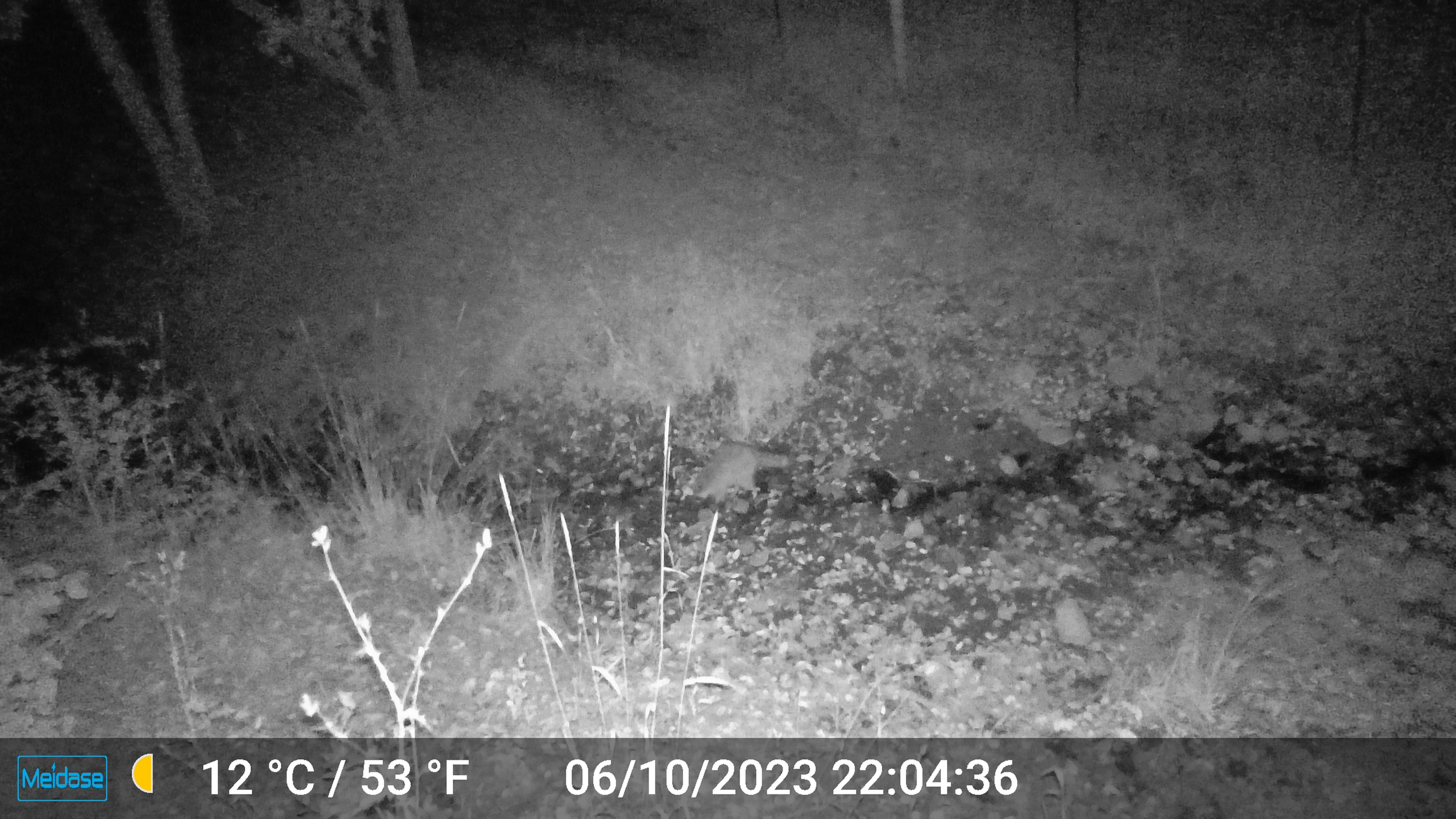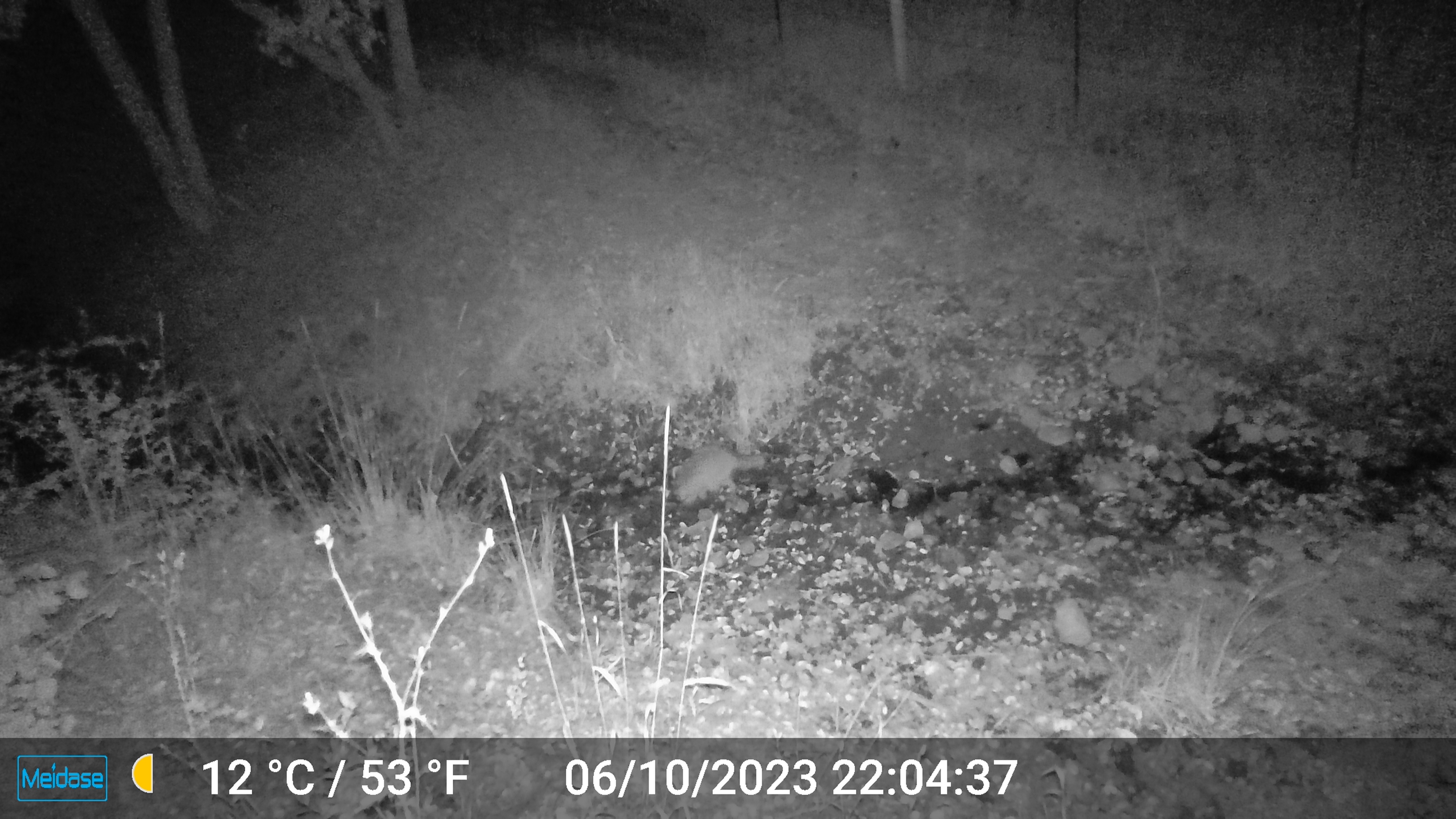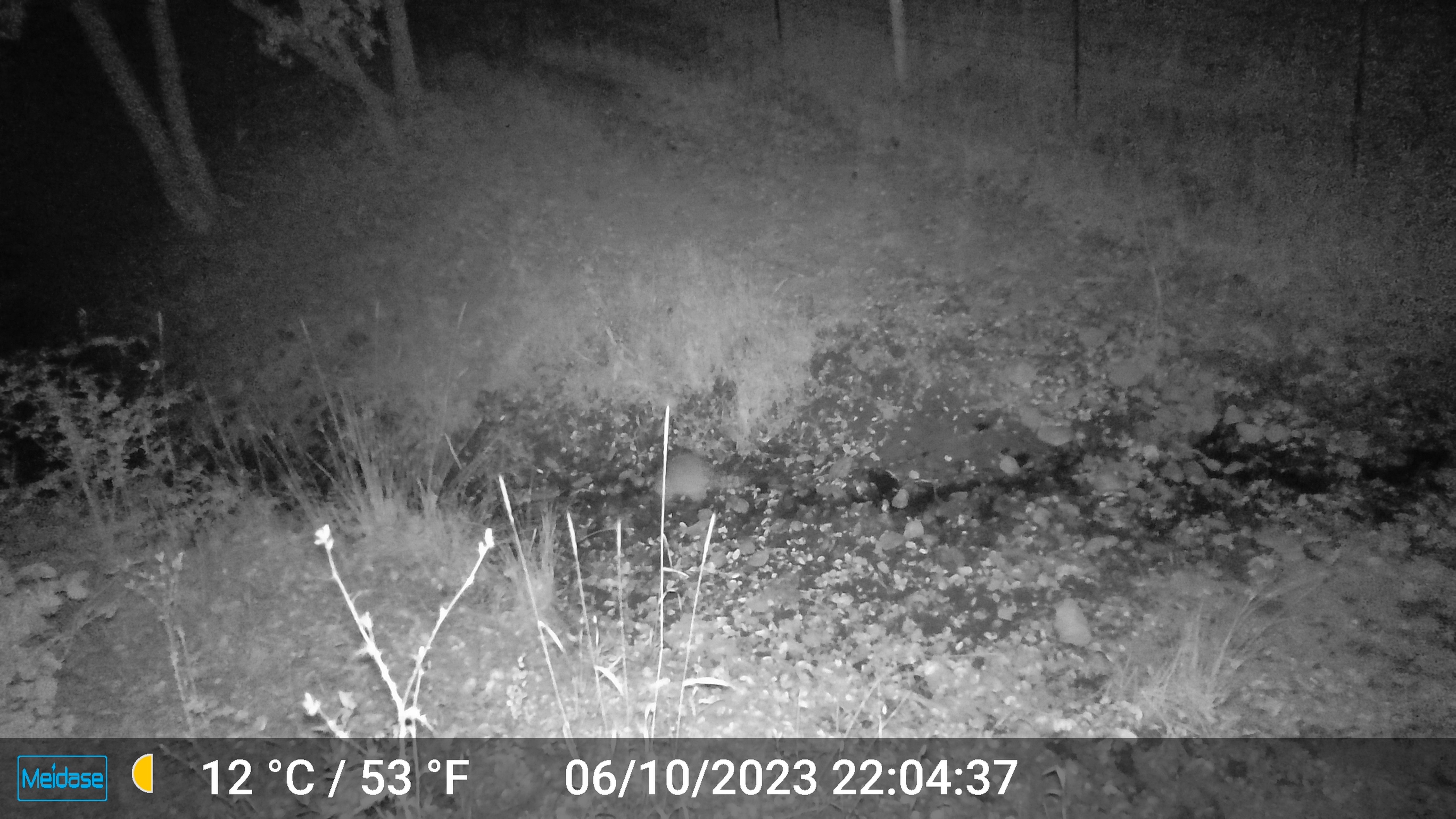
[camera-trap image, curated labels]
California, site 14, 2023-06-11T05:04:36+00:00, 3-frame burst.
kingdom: Animalia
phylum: Chordata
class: Mammalia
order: Carnivora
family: Procyonidae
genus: Procyon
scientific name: Procyon lotor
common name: raccoon